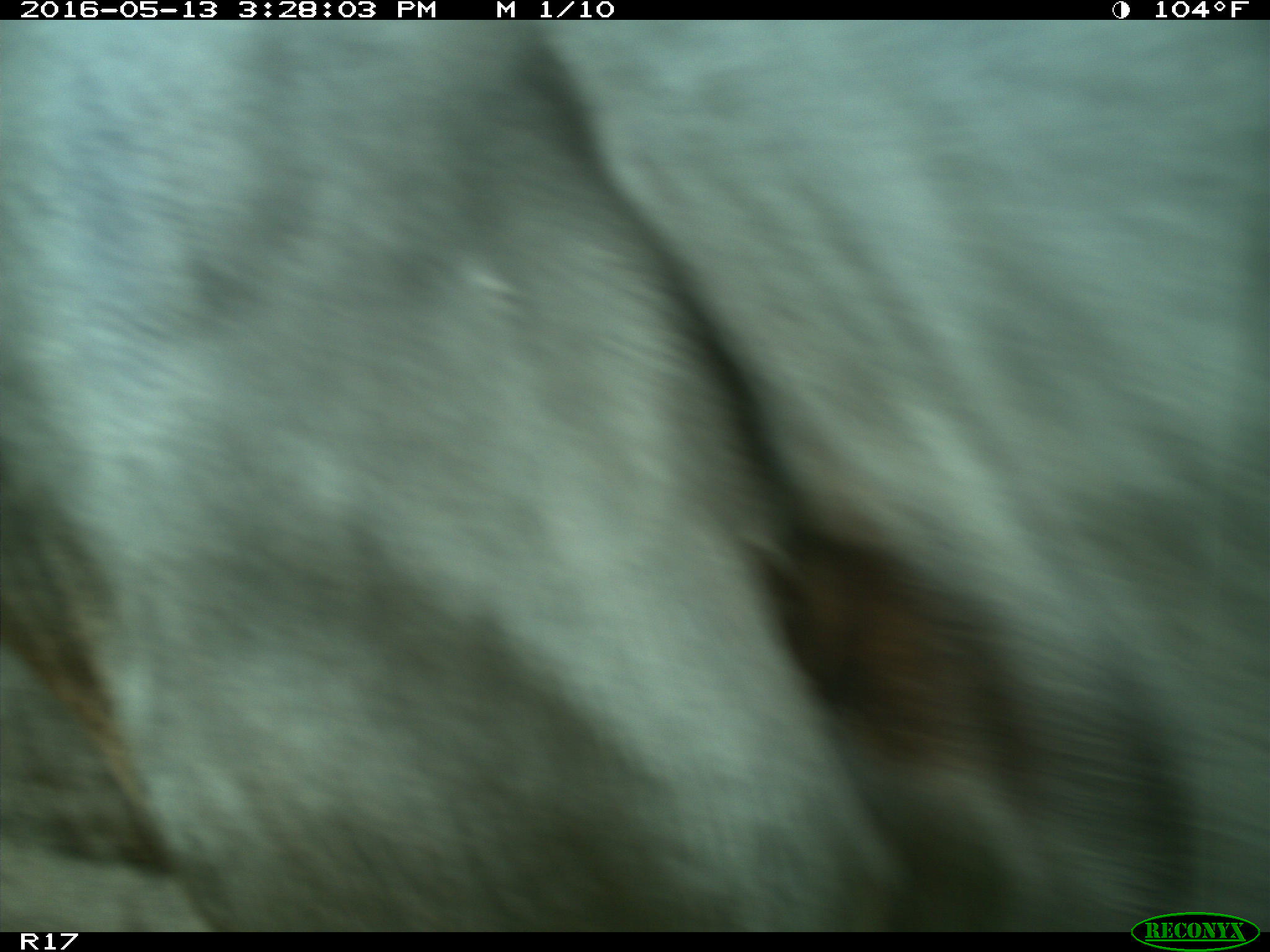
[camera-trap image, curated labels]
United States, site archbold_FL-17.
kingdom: Animalia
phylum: Chordata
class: Mammalia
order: Artiodactyla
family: Bovidae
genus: Bos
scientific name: Bos taurus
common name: domestic cow